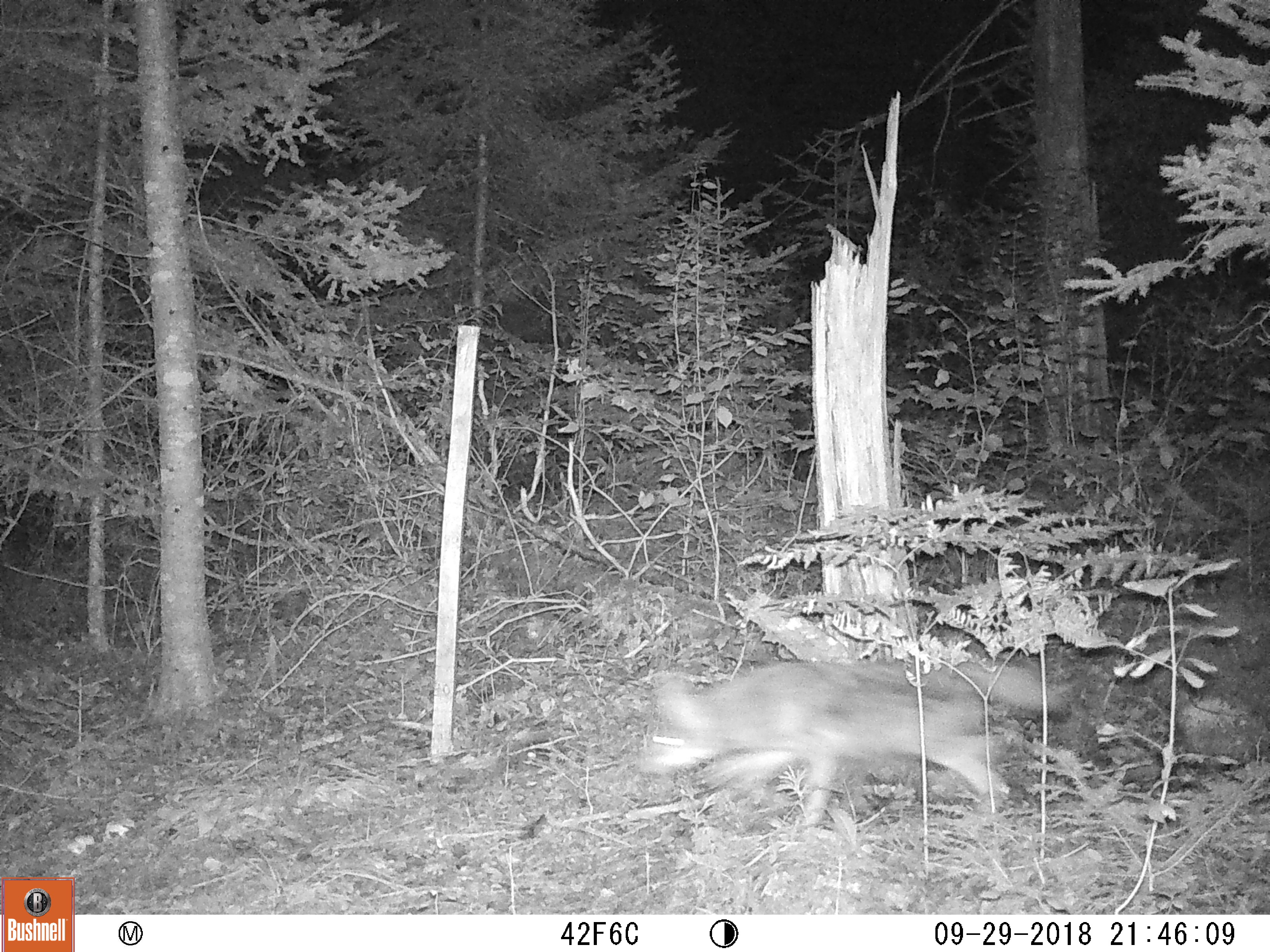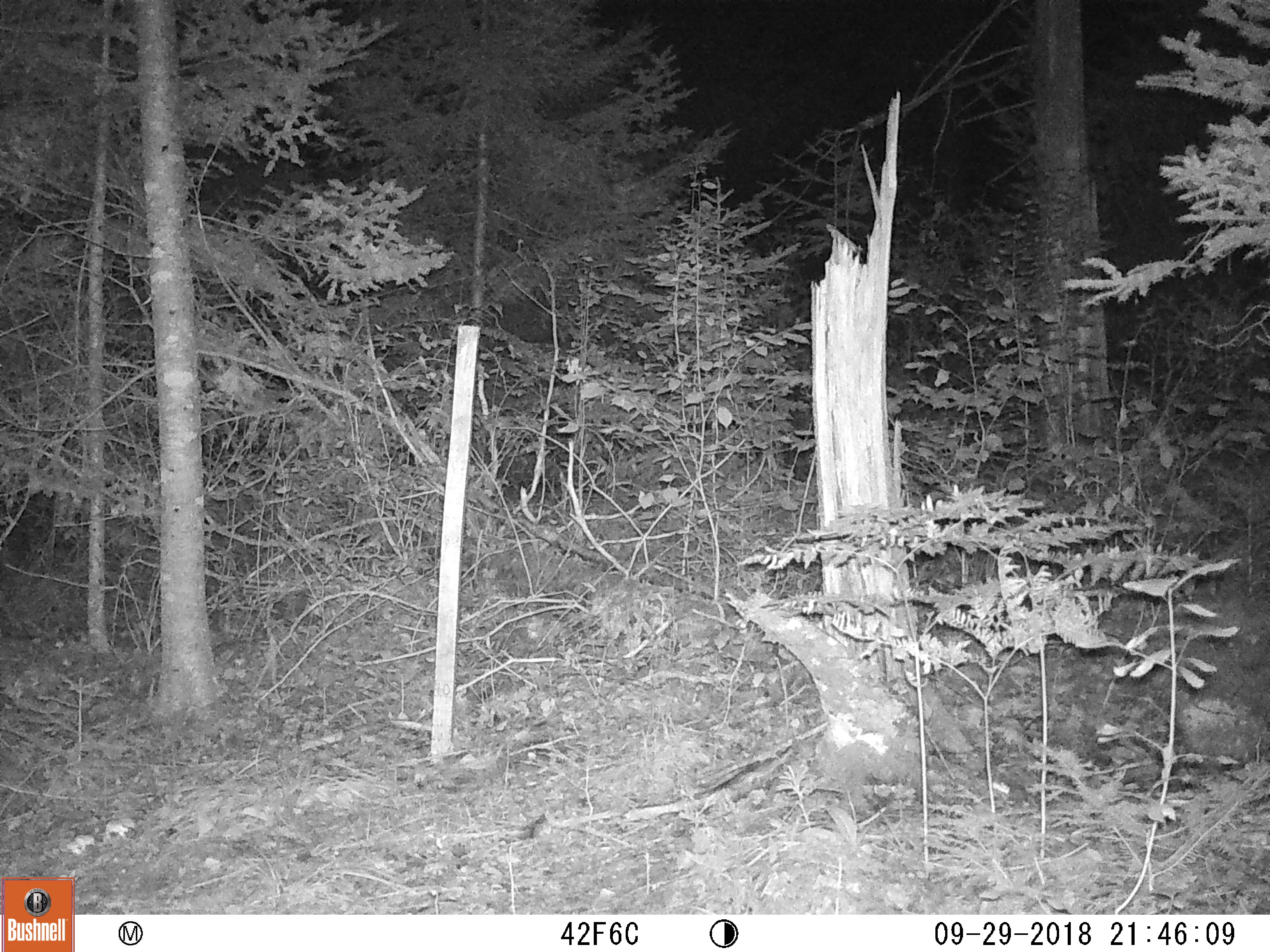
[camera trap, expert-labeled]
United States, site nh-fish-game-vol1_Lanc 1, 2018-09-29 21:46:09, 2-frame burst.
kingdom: Animalia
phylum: Chordata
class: Mammalia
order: Carnivora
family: Canidae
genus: Canis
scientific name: Canis latrans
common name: coyote